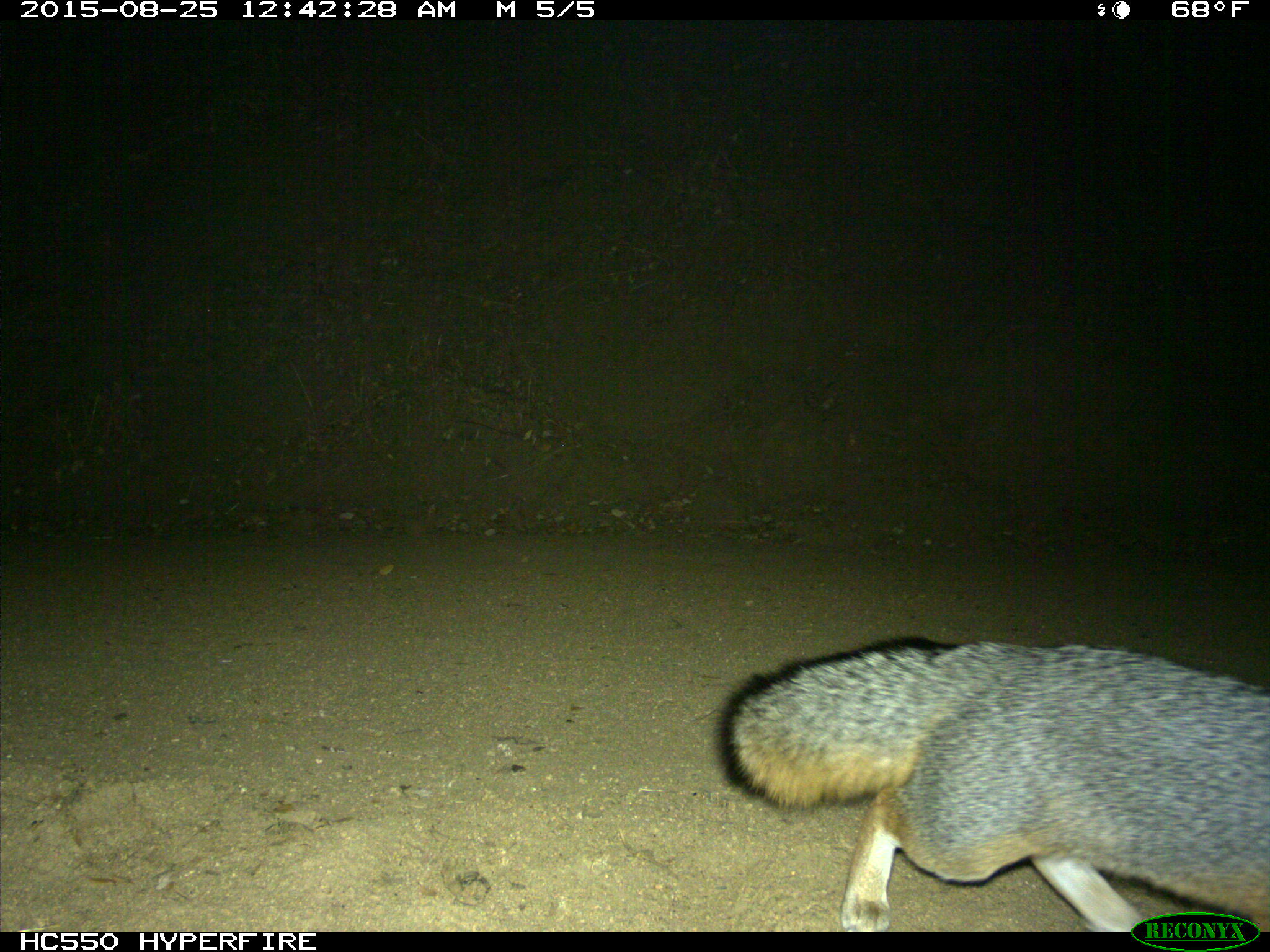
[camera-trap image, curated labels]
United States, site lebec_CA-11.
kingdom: Animalia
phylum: Chordata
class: Mammalia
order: Carnivora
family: Canidae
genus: Urocyon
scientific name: Urocyon cinereoargenteus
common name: gray fox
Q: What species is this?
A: Urocyon cinereoargenteus (gray fox).